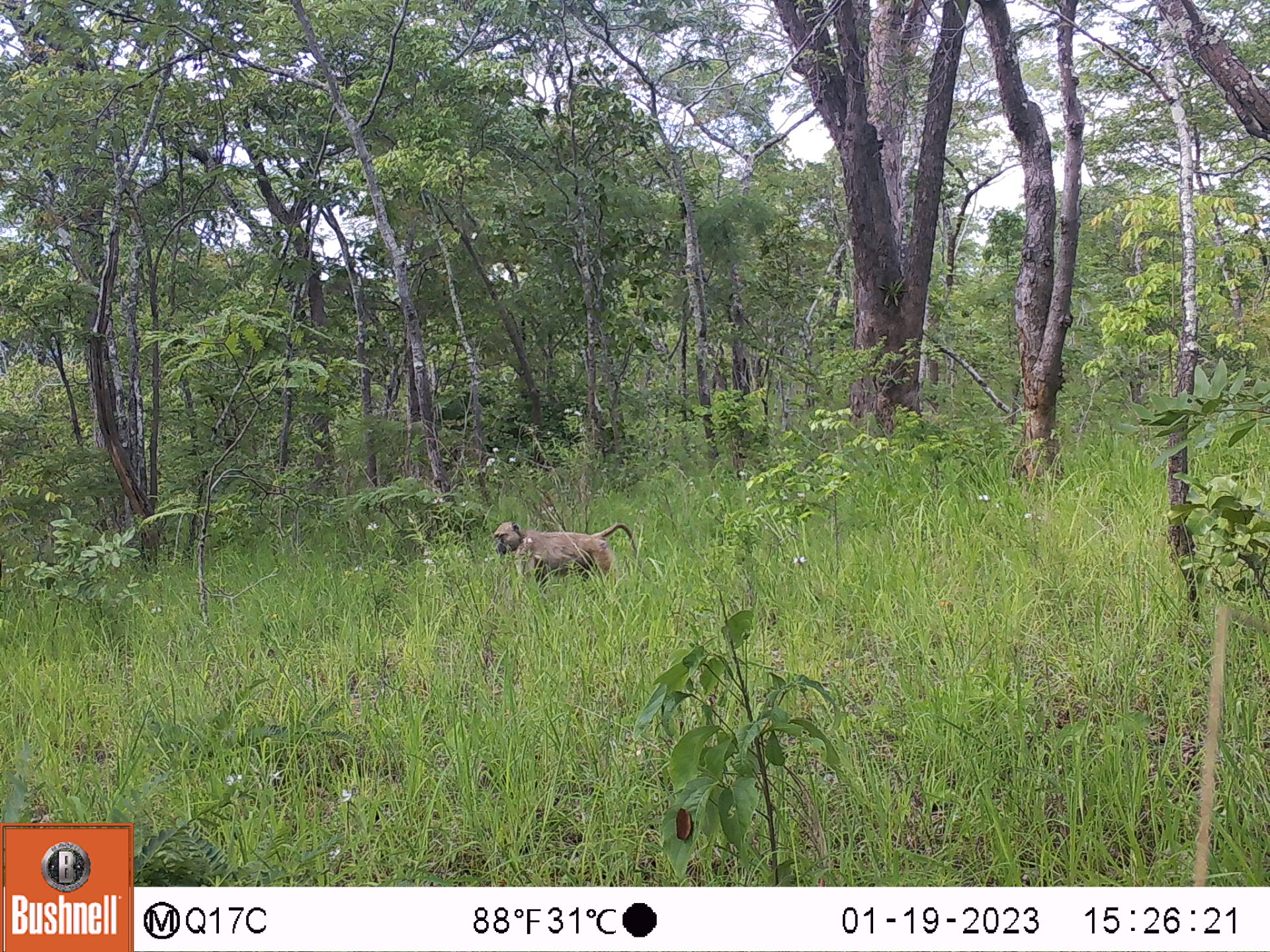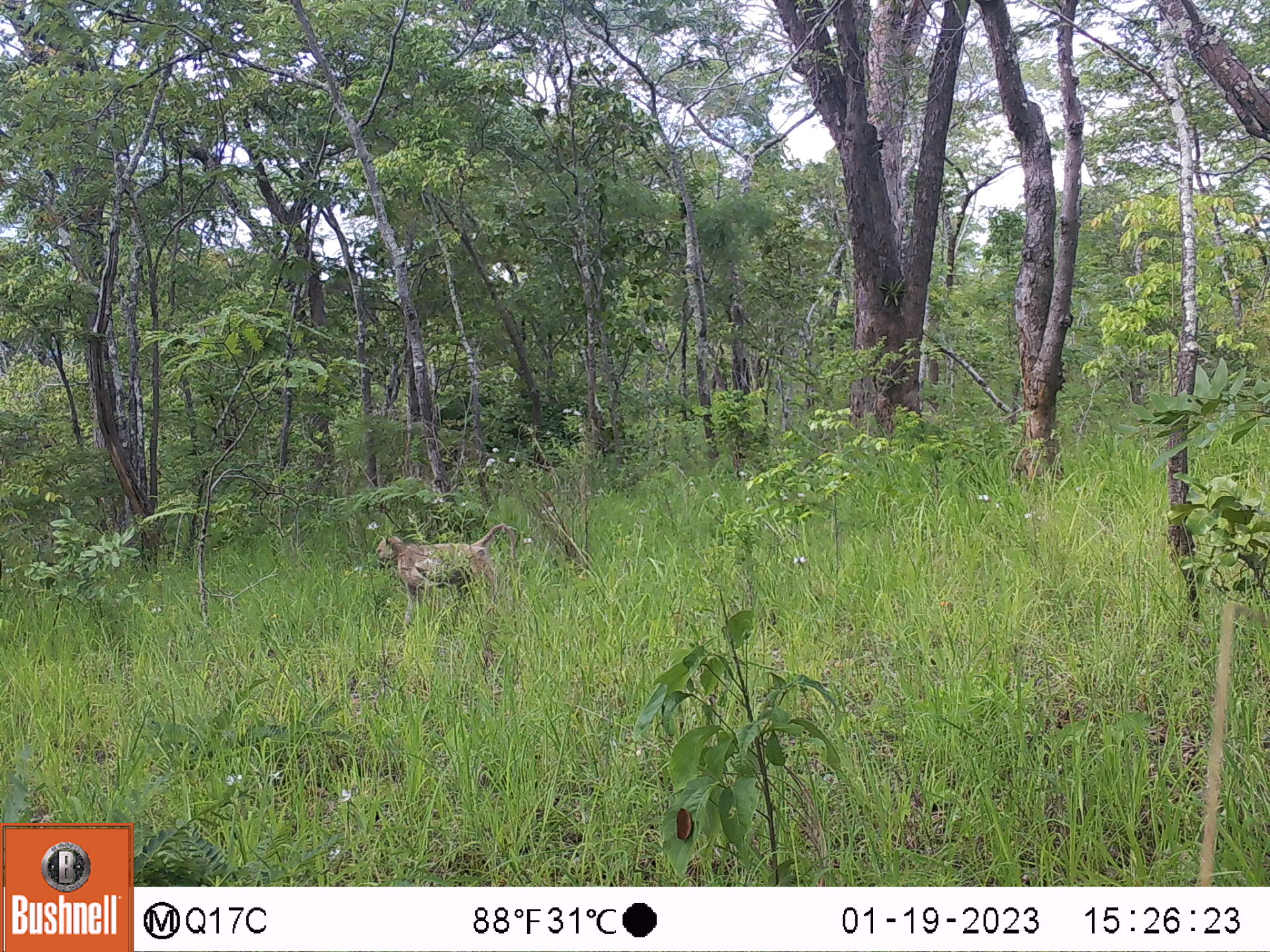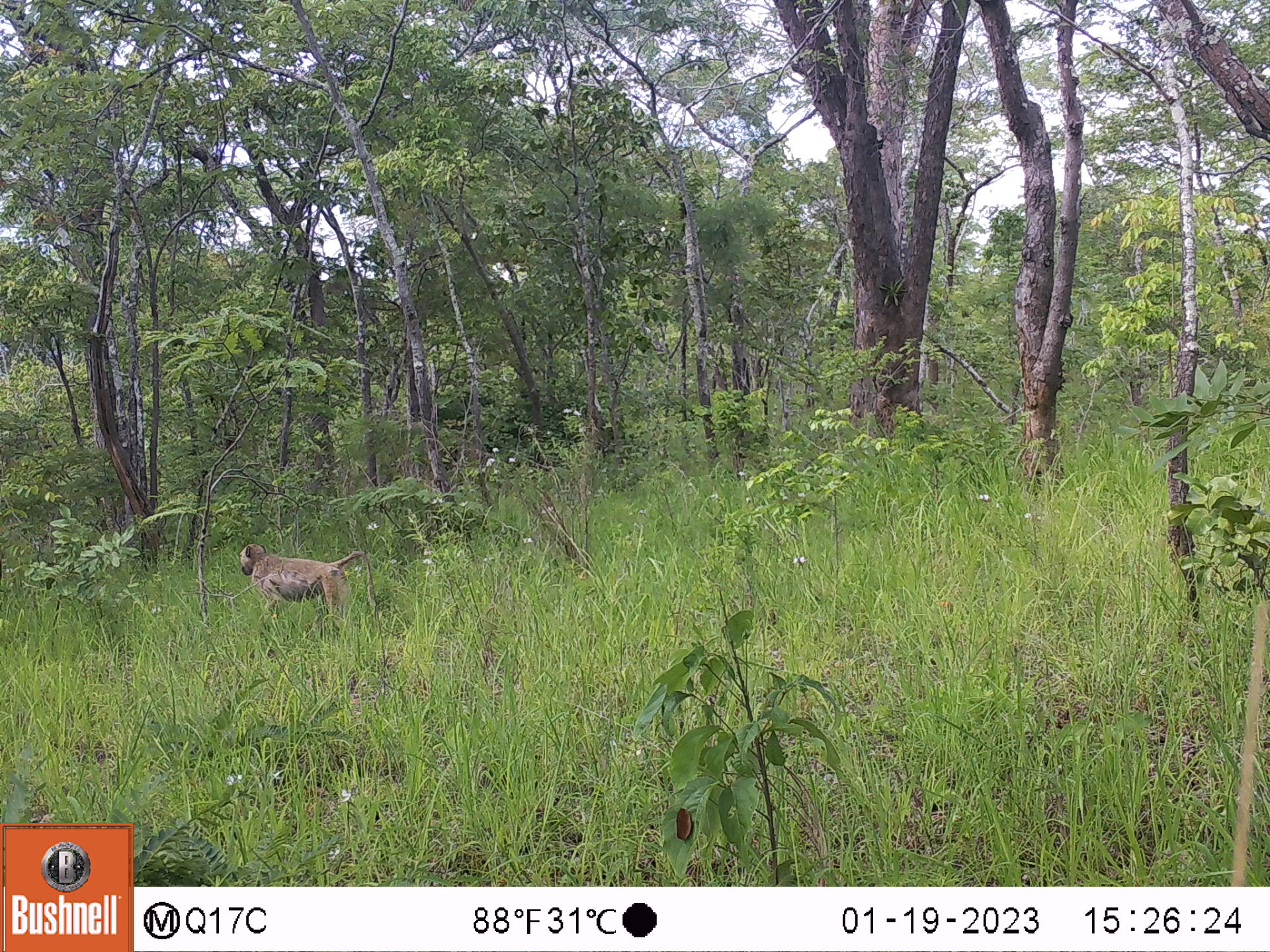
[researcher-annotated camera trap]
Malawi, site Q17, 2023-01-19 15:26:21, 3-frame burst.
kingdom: Animalia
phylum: Chordata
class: Mammalia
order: Primates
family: Cercopithecidae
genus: Papio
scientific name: Papio cynocephalus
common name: yellow baboon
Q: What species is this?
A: Yellow baboon (Papio cynocephalus).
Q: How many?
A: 1.